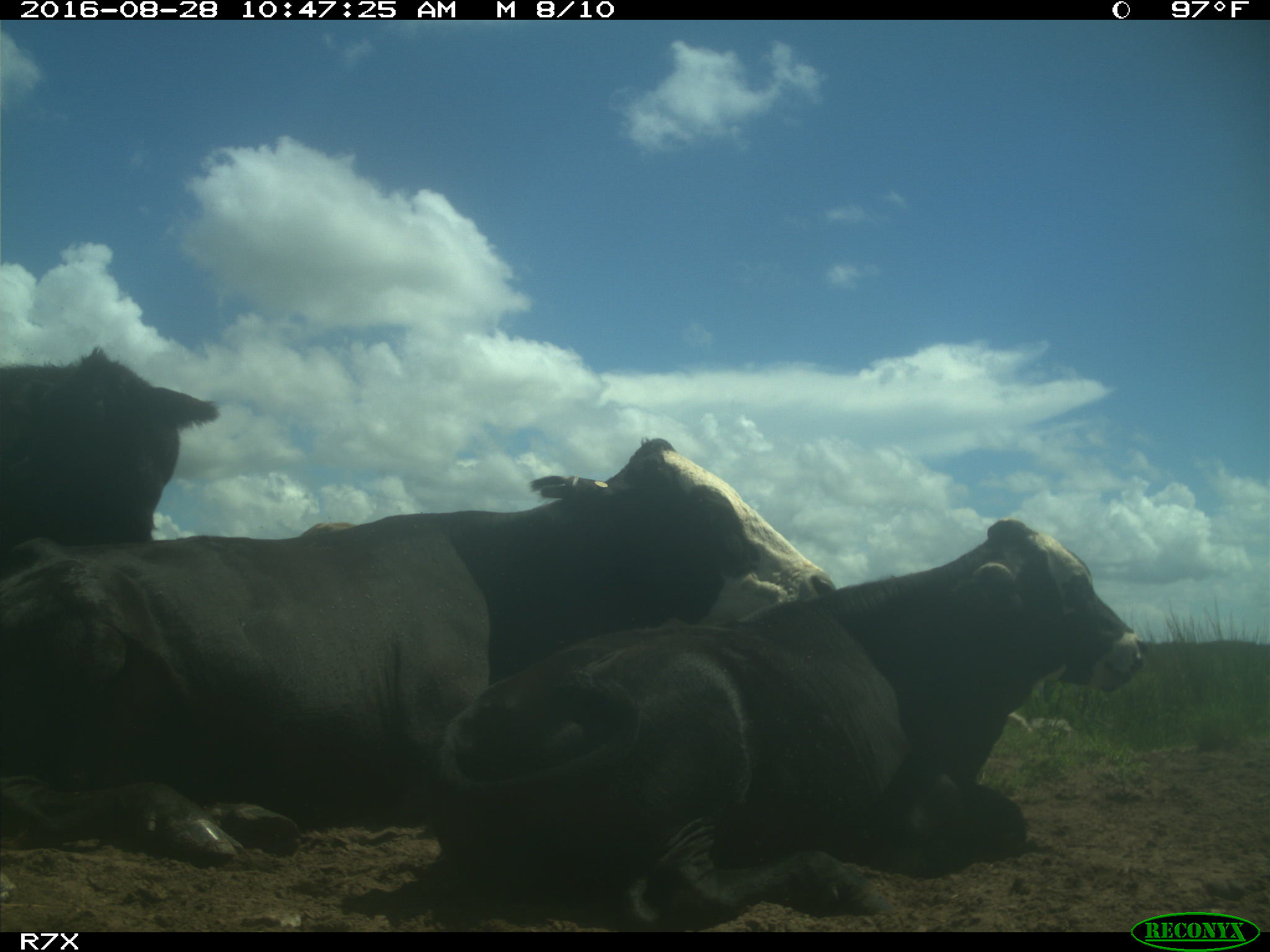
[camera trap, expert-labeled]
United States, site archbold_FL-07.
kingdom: Animalia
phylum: Chordata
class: Mammalia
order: Artiodactyla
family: Bovidae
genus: Bos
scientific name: Bos taurus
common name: domestic cow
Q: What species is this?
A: Bos taurus (domestic cow).